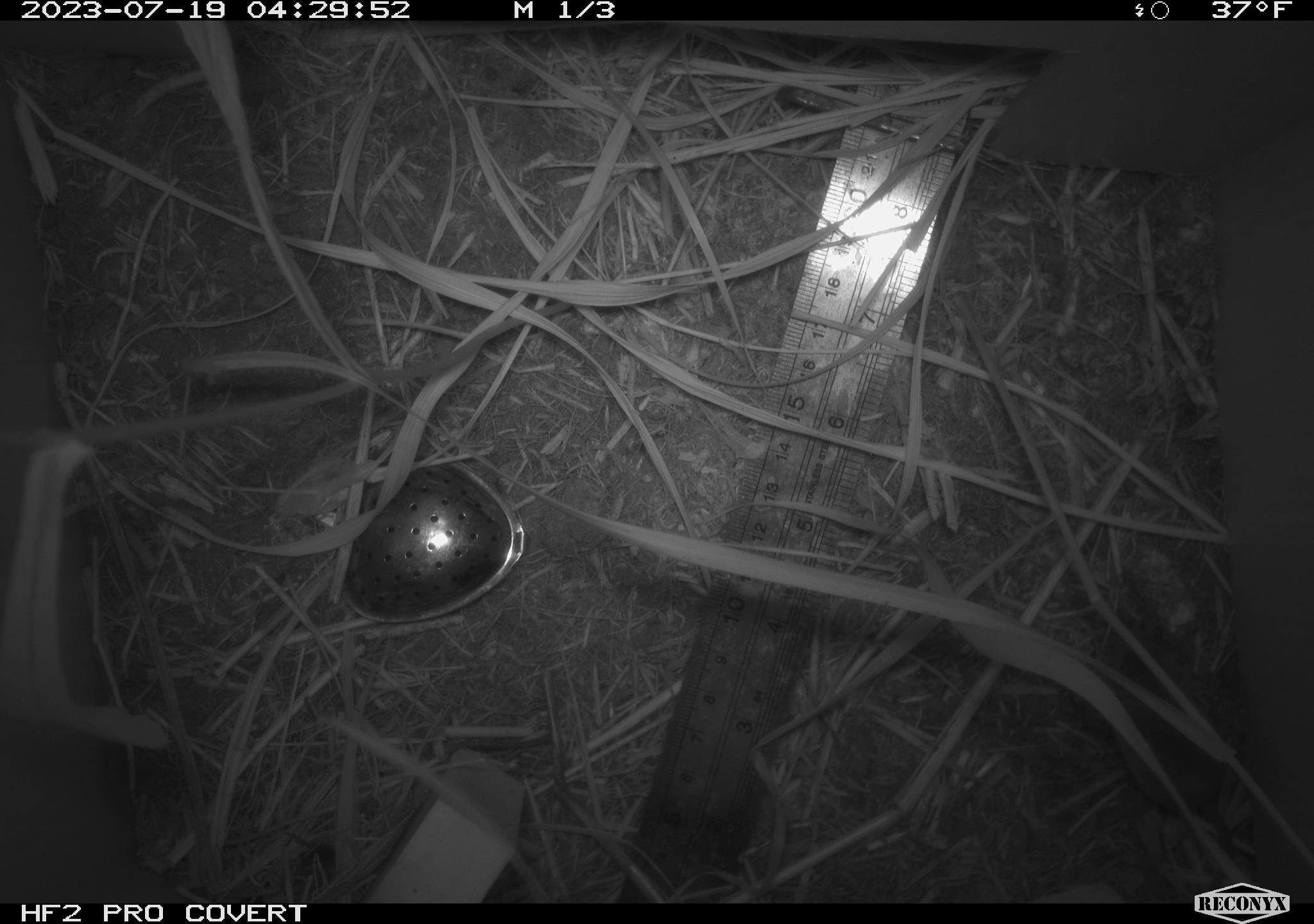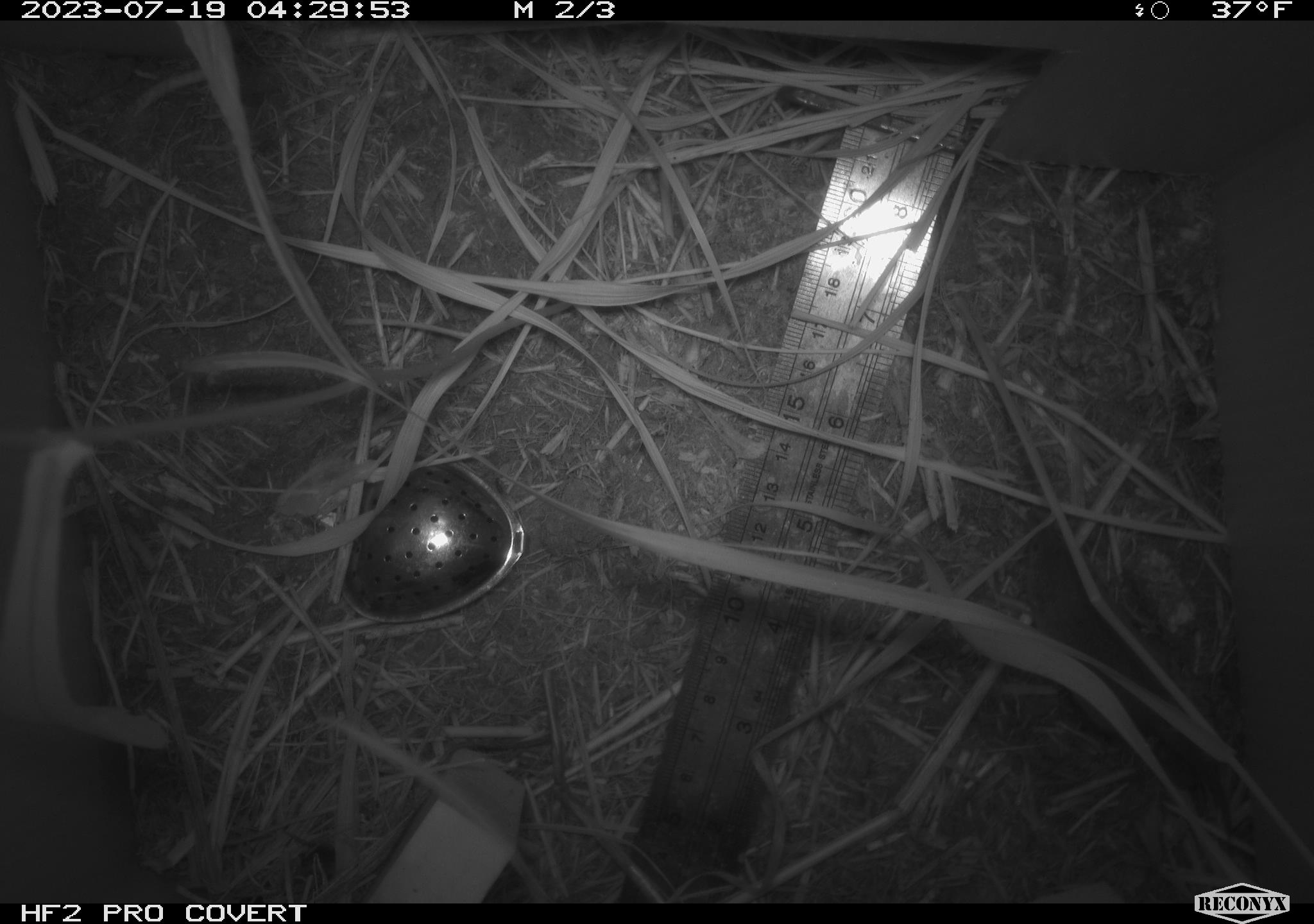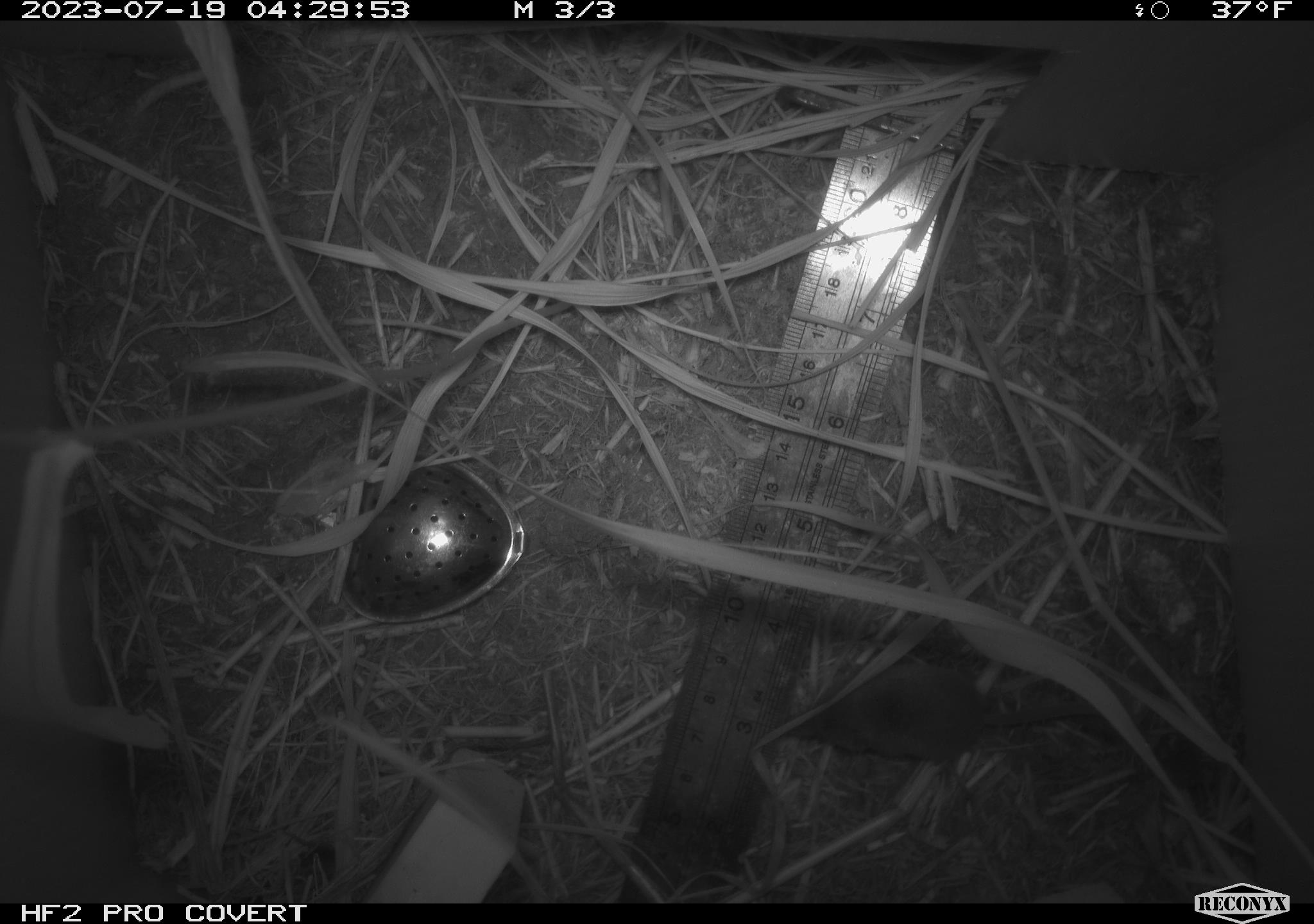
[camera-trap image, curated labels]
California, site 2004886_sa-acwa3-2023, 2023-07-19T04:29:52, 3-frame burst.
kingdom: Animalia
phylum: Chordata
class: Mammalia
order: Eulipotyphla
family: Soricidae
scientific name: Soricidae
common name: shrews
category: soricidae family